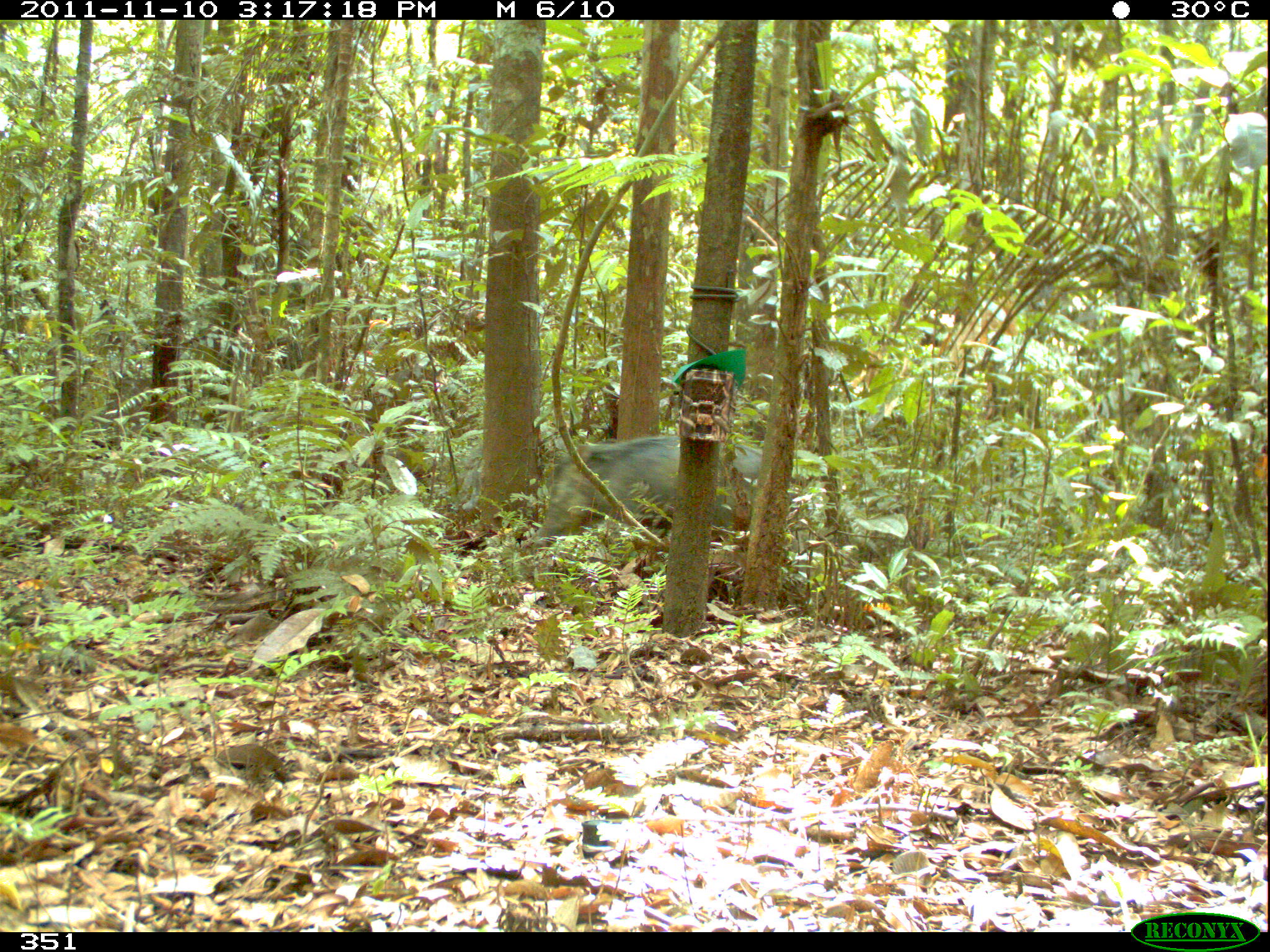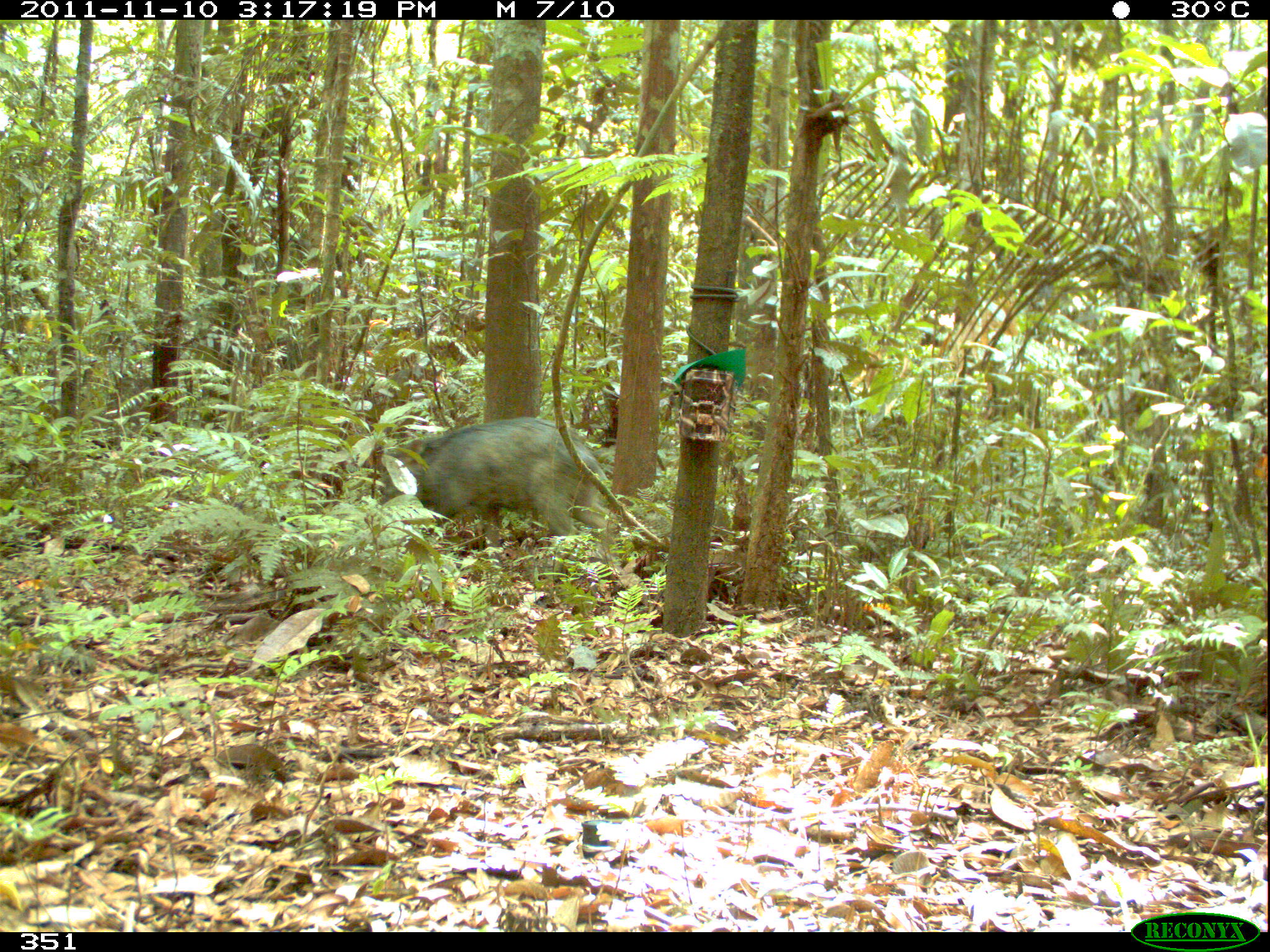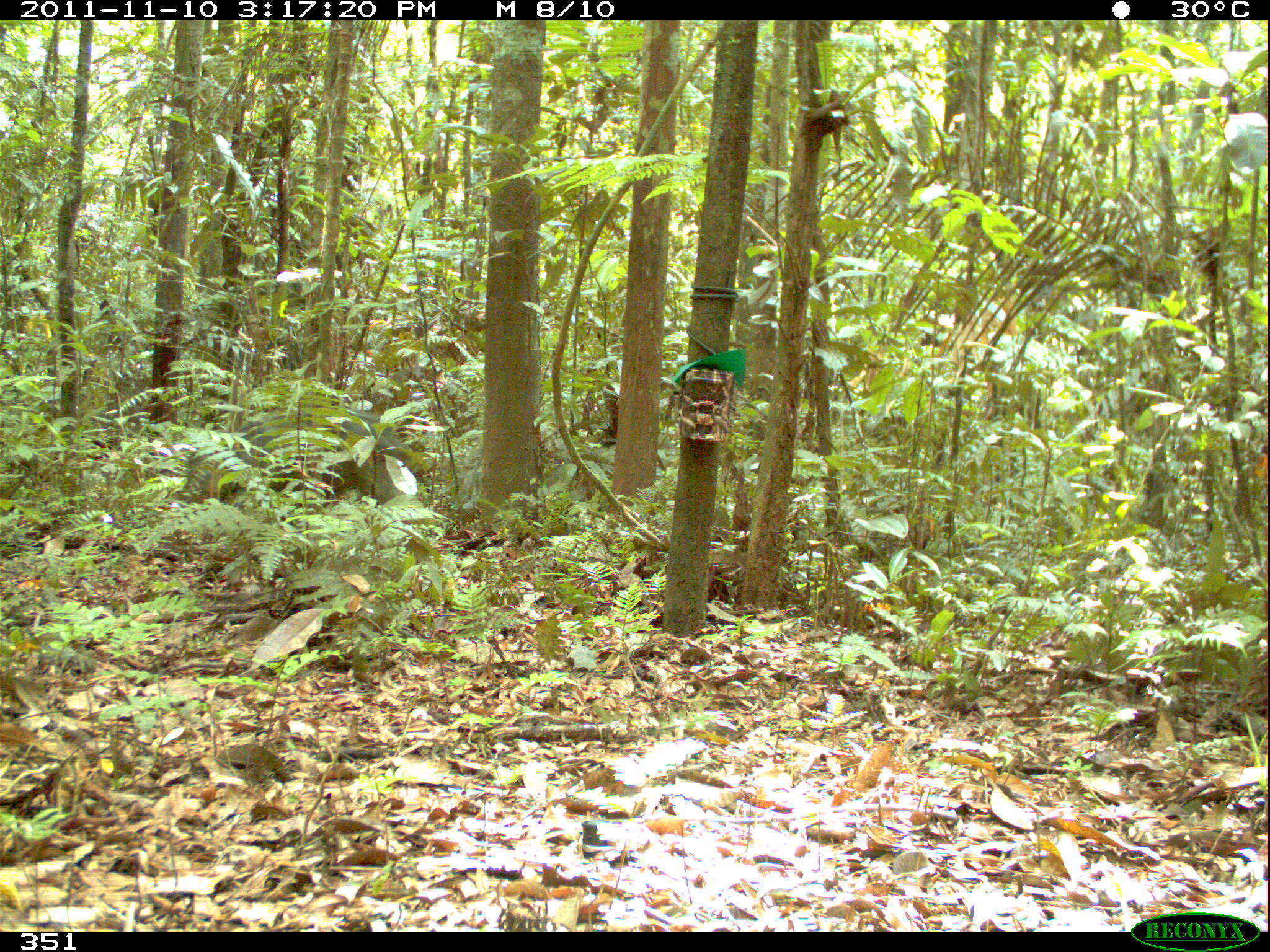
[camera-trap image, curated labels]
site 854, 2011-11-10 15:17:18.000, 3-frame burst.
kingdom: Animalia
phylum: Chordata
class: Mammalia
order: Artiodactyla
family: Tayassuidae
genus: Tayassu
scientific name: Tayassu pecari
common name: white-lipped peccary